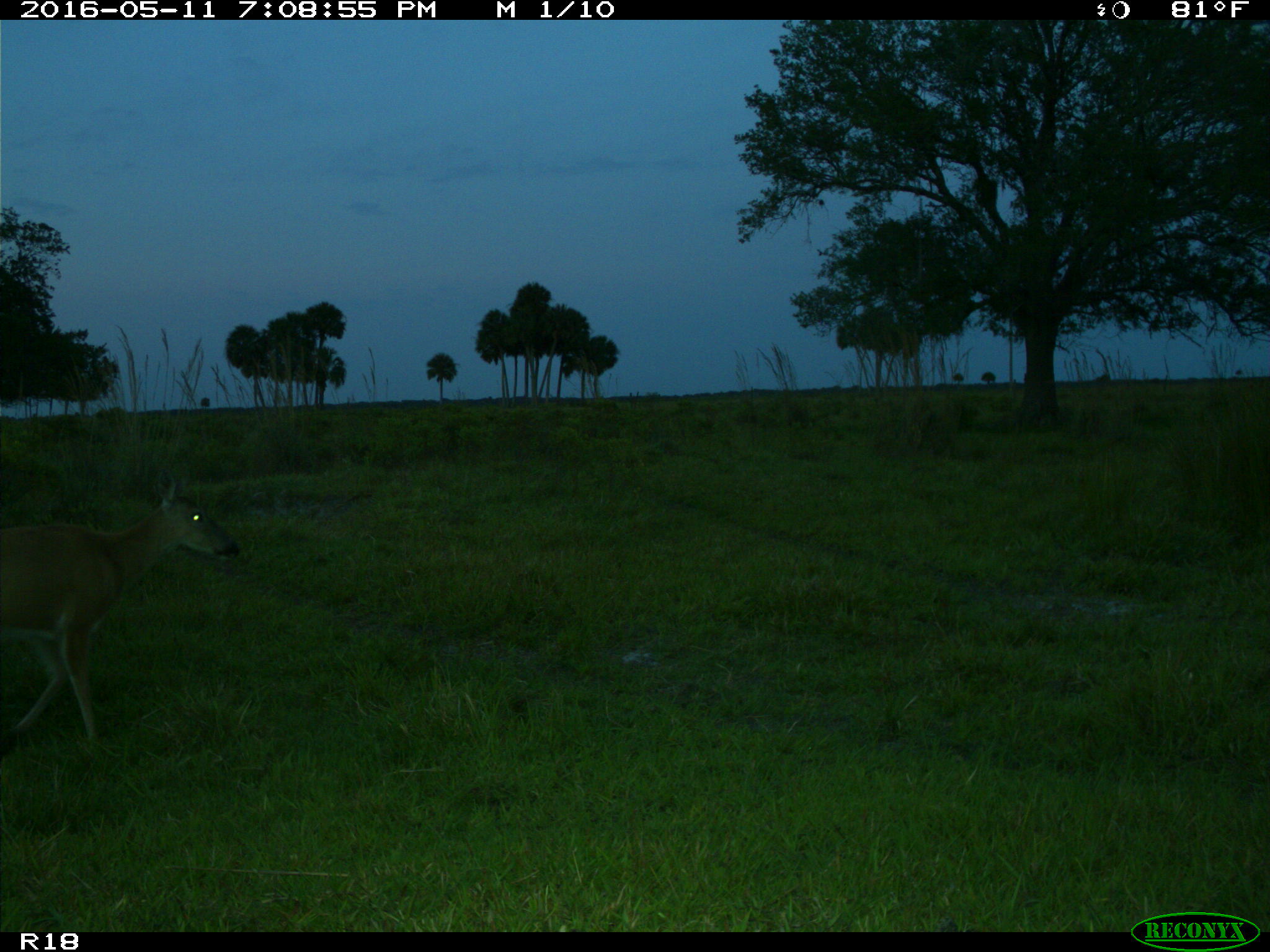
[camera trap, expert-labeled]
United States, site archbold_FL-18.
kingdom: Animalia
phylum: Chordata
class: Mammalia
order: Artiodactyla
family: Cervidae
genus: Odocoileus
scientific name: Odocoileus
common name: deer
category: unidentified deer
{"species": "unidentified deer (deer) (Odocoileus)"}